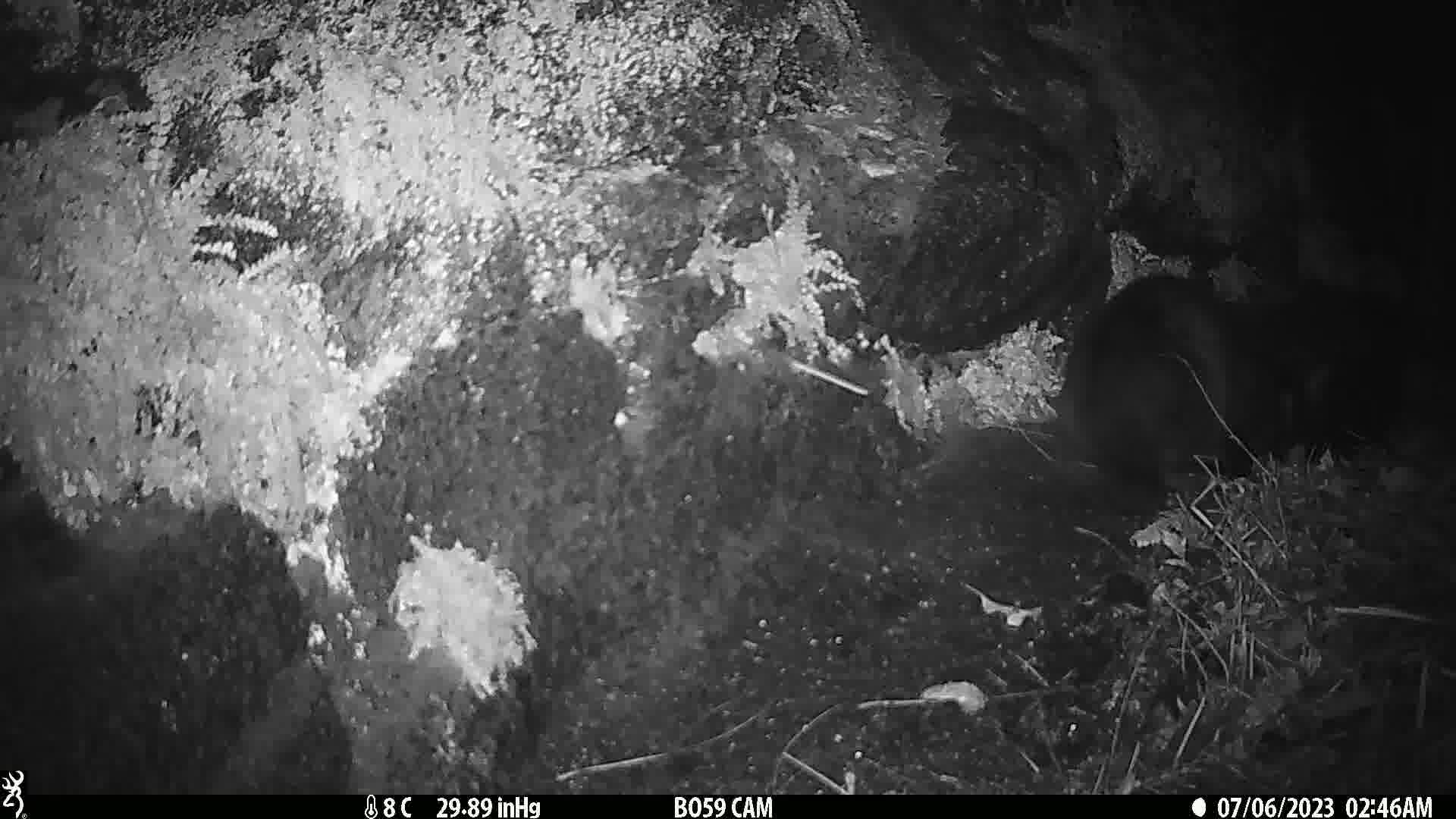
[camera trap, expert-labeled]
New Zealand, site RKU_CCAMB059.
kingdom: Animalia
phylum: Chordata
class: Mammalia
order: Carnivora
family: Felidae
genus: Felis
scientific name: Felis catus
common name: domestic cat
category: cat